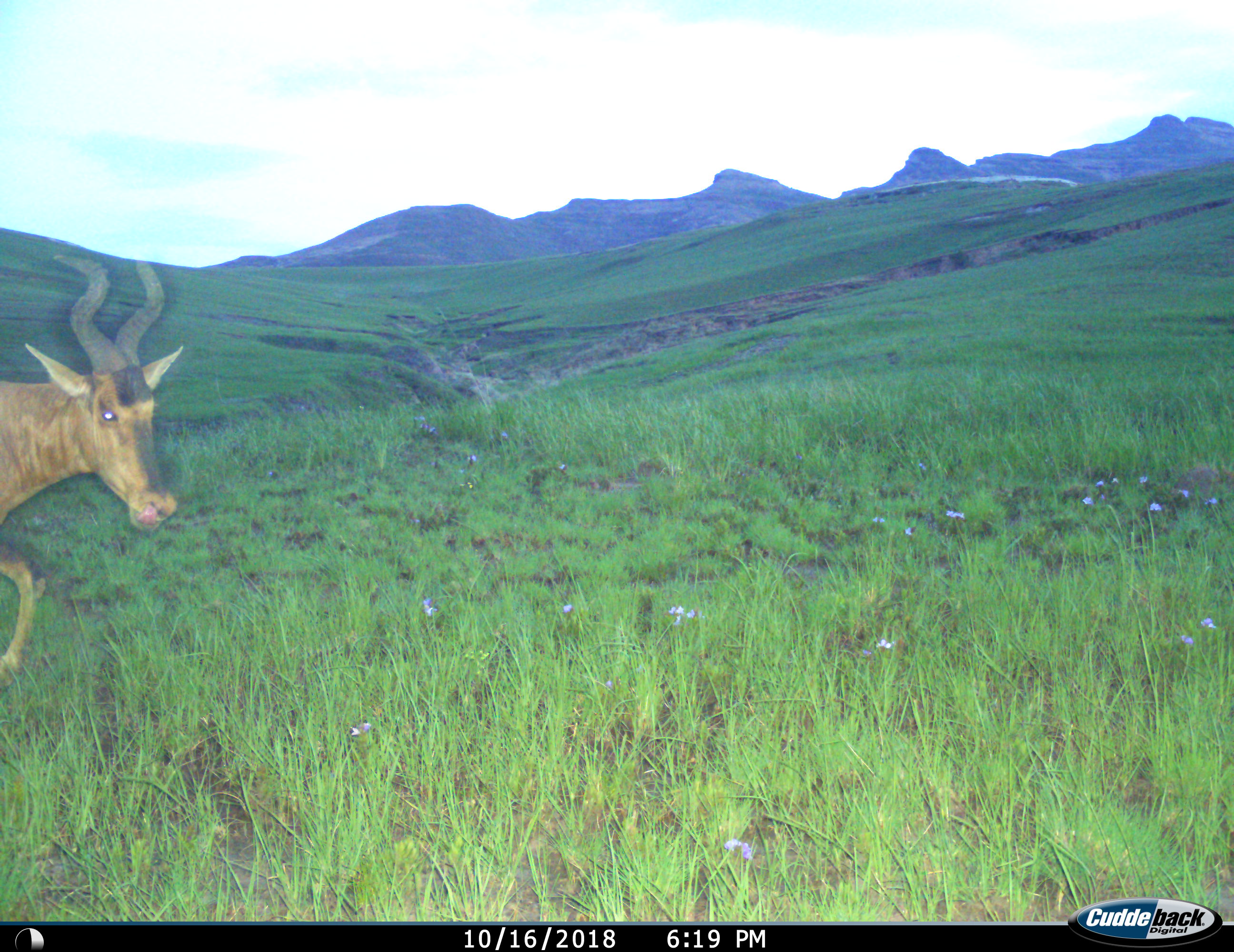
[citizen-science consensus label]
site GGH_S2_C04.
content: unidentified animal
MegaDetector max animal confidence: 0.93